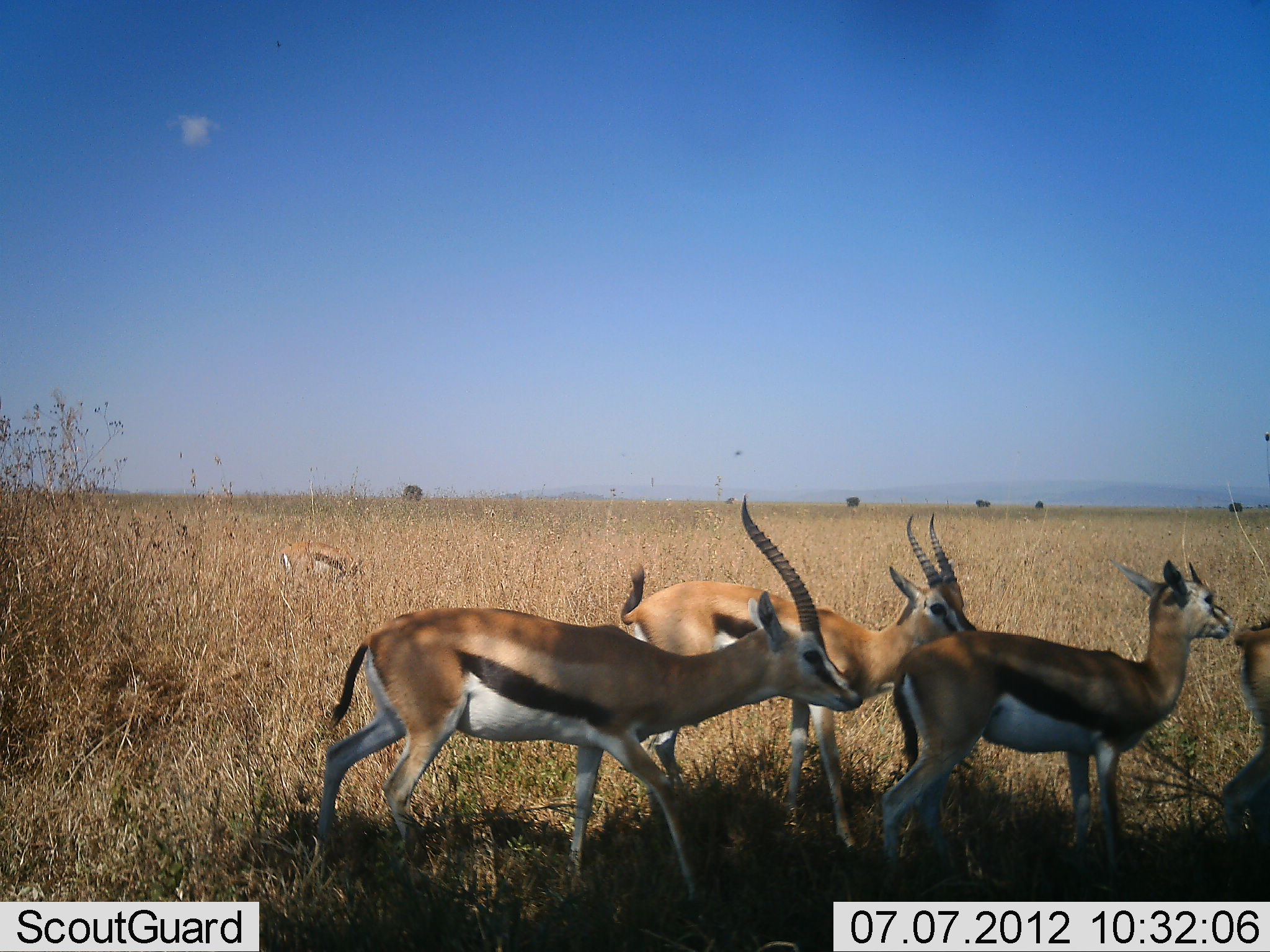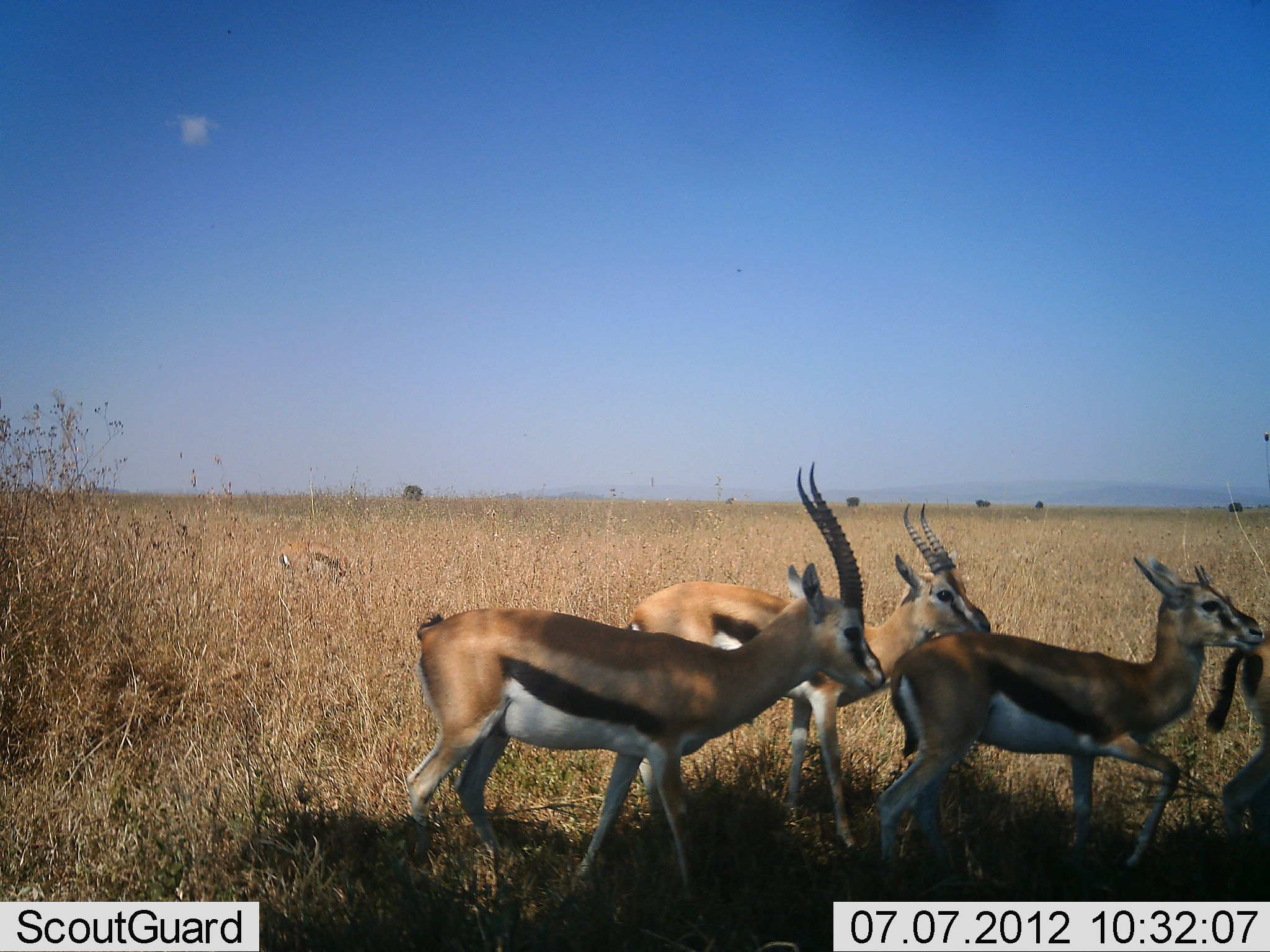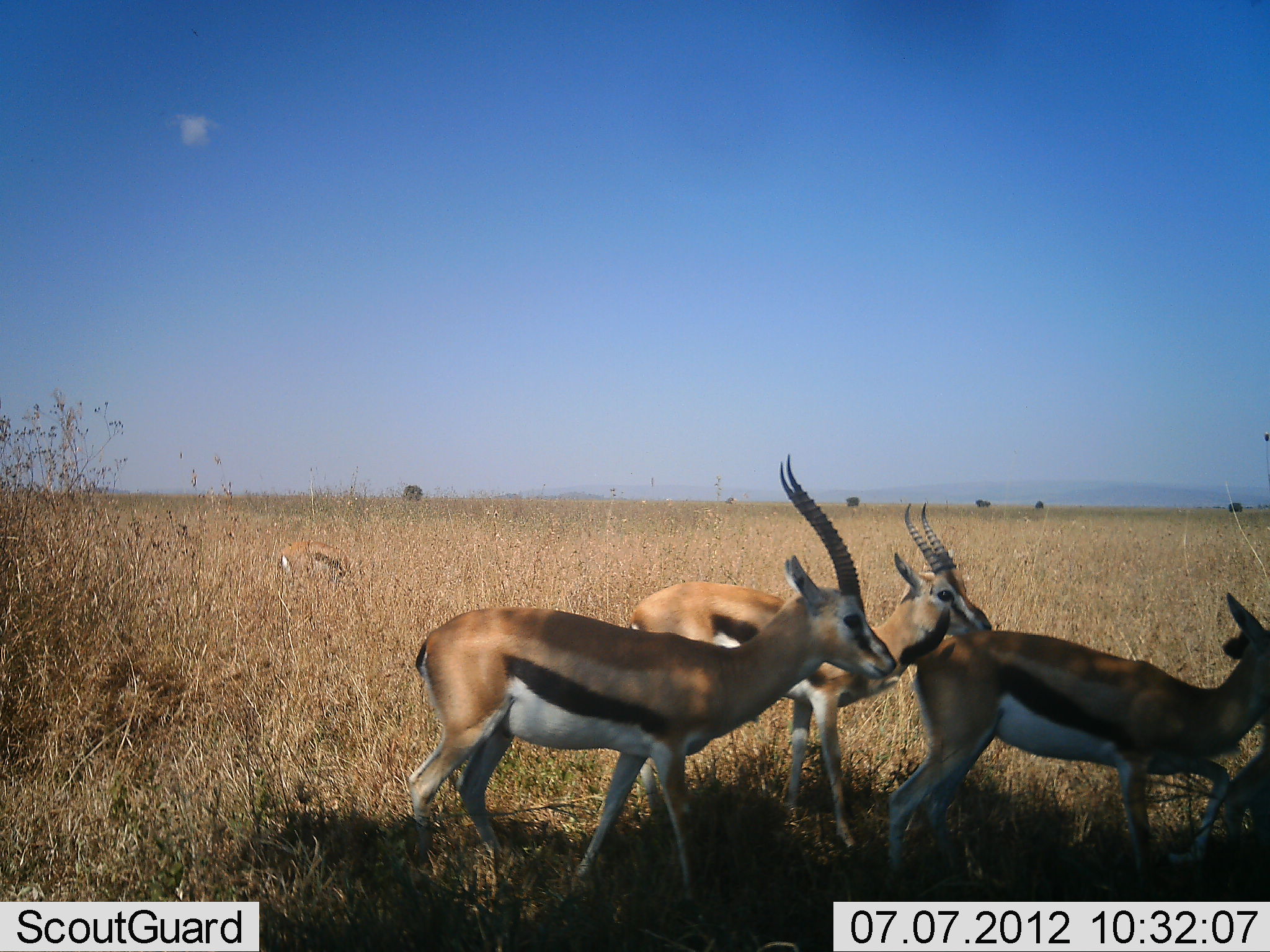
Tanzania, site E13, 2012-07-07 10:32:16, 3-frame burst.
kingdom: Animalia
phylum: Chordata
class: Mammalia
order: Artiodactyla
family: Bovidae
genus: Eudorcas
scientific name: Eudorcas thomsonii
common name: thomson's gazelle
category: gazellethomsons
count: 5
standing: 80%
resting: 0%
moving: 40%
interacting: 10%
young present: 0%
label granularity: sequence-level